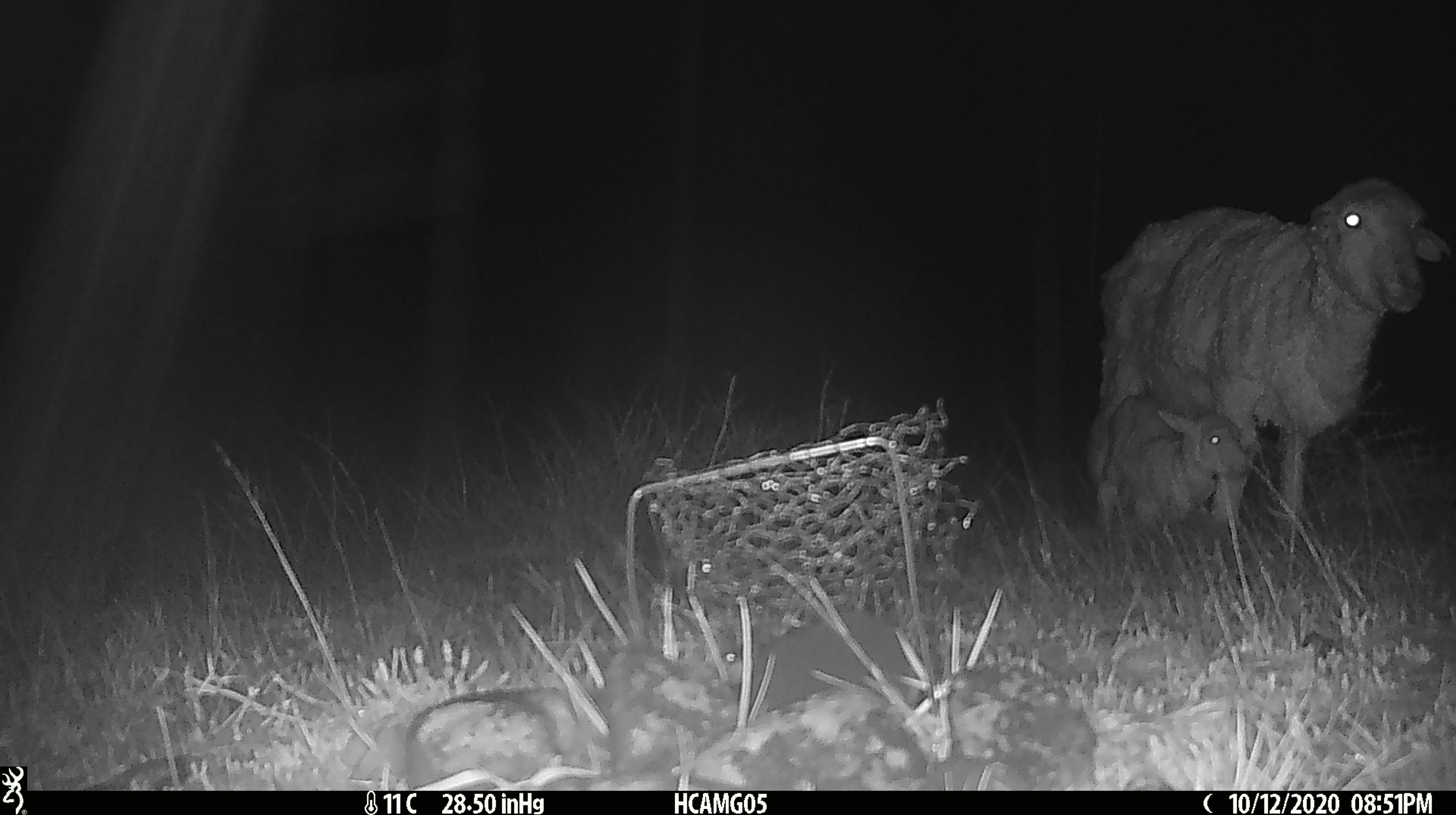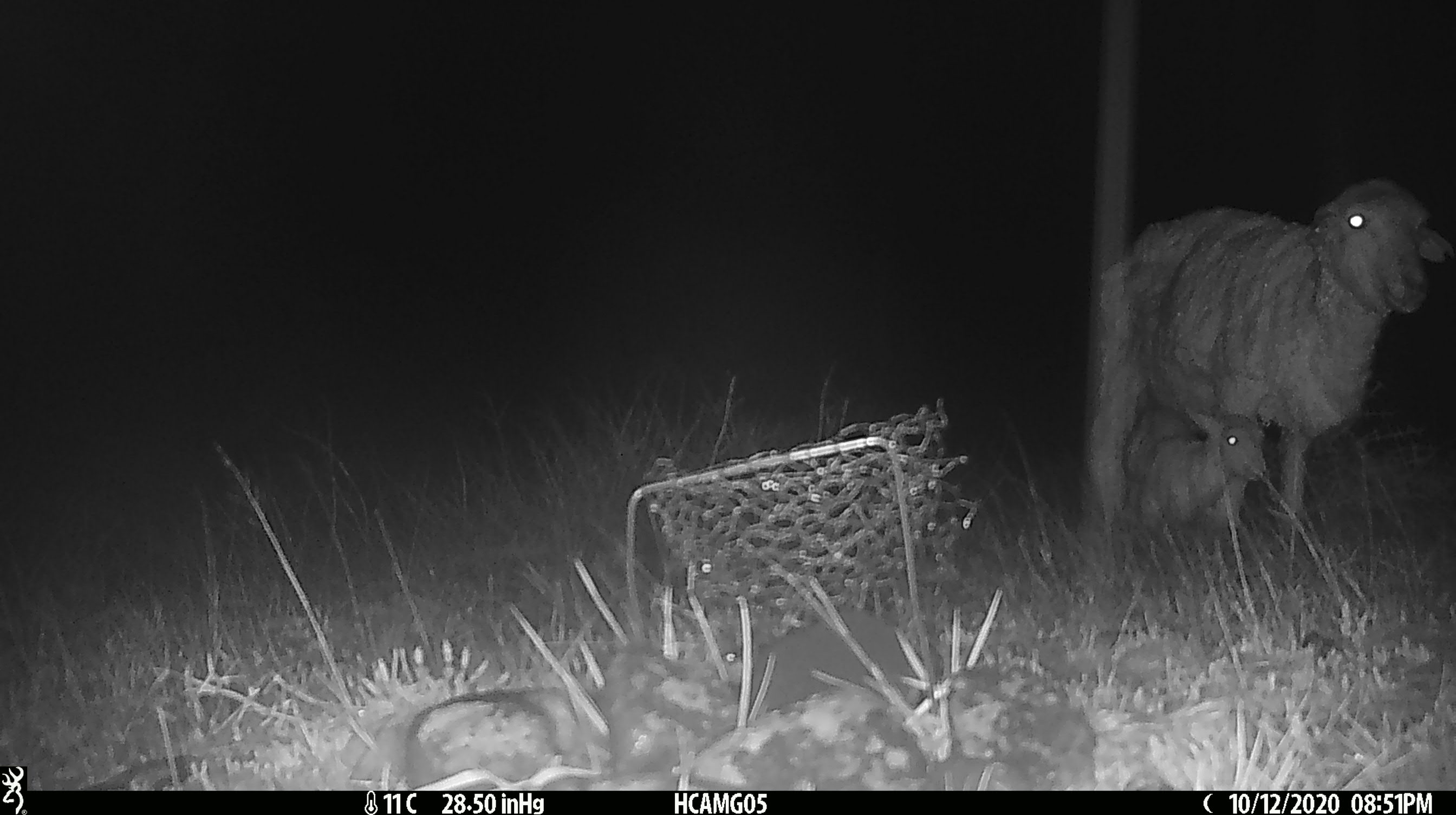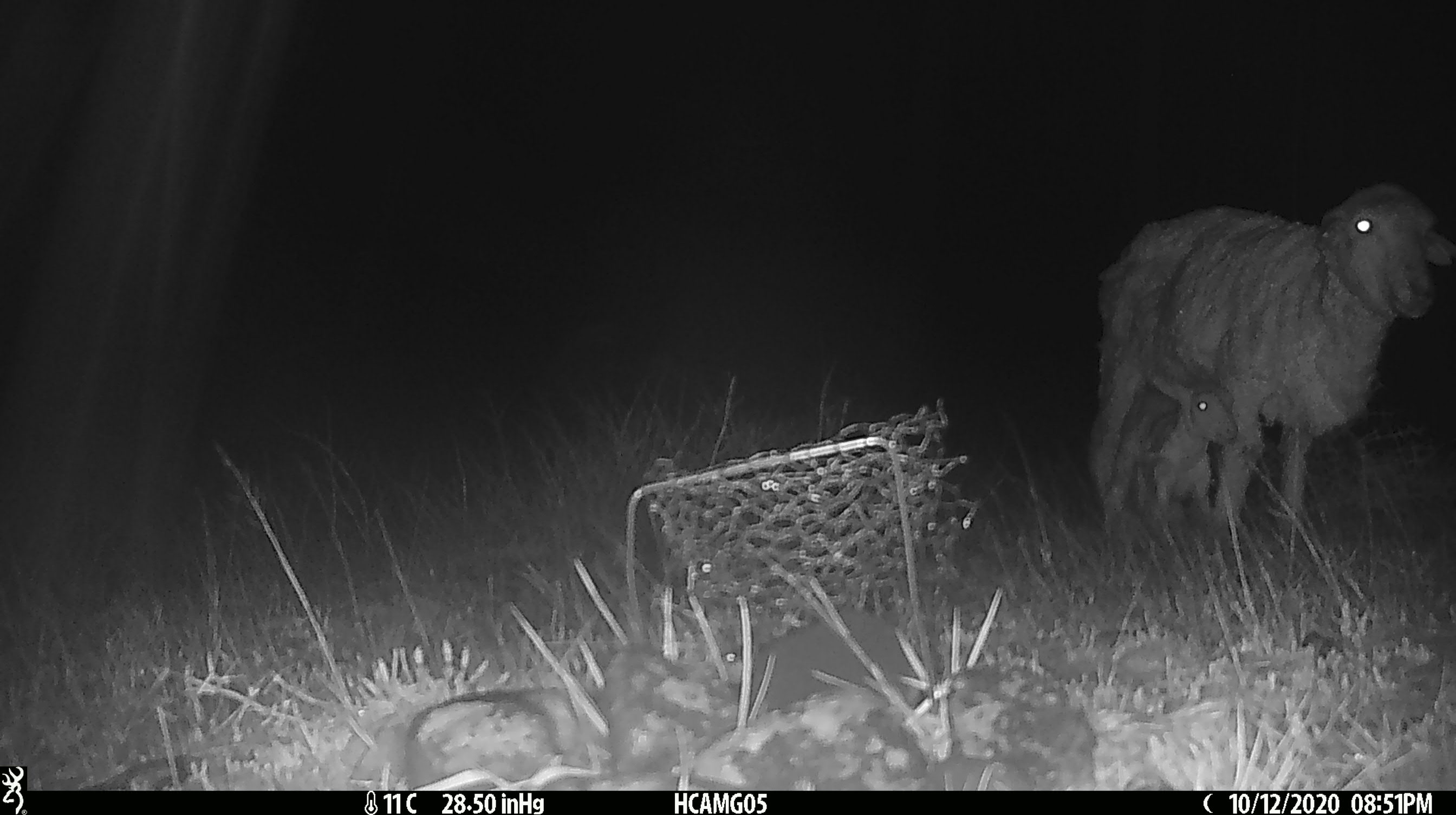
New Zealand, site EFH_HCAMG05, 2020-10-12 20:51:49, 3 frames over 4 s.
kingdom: Animalia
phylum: Chordata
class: Mammalia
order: Artiodactyla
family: Bovidae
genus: Ovis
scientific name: Ovis aries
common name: domestic sheep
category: sheep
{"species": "sheep (domestic sheep) (Ovis aries)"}